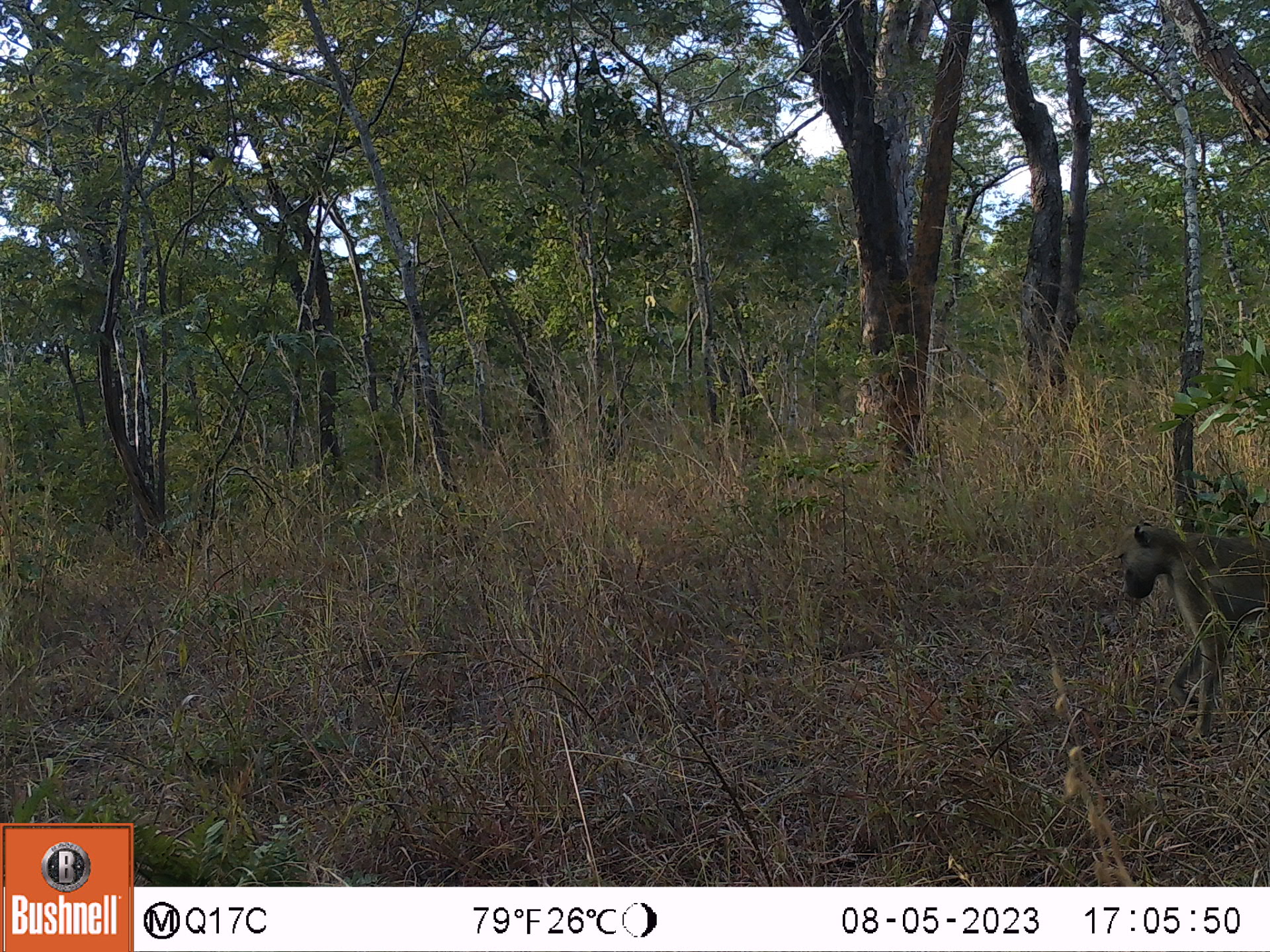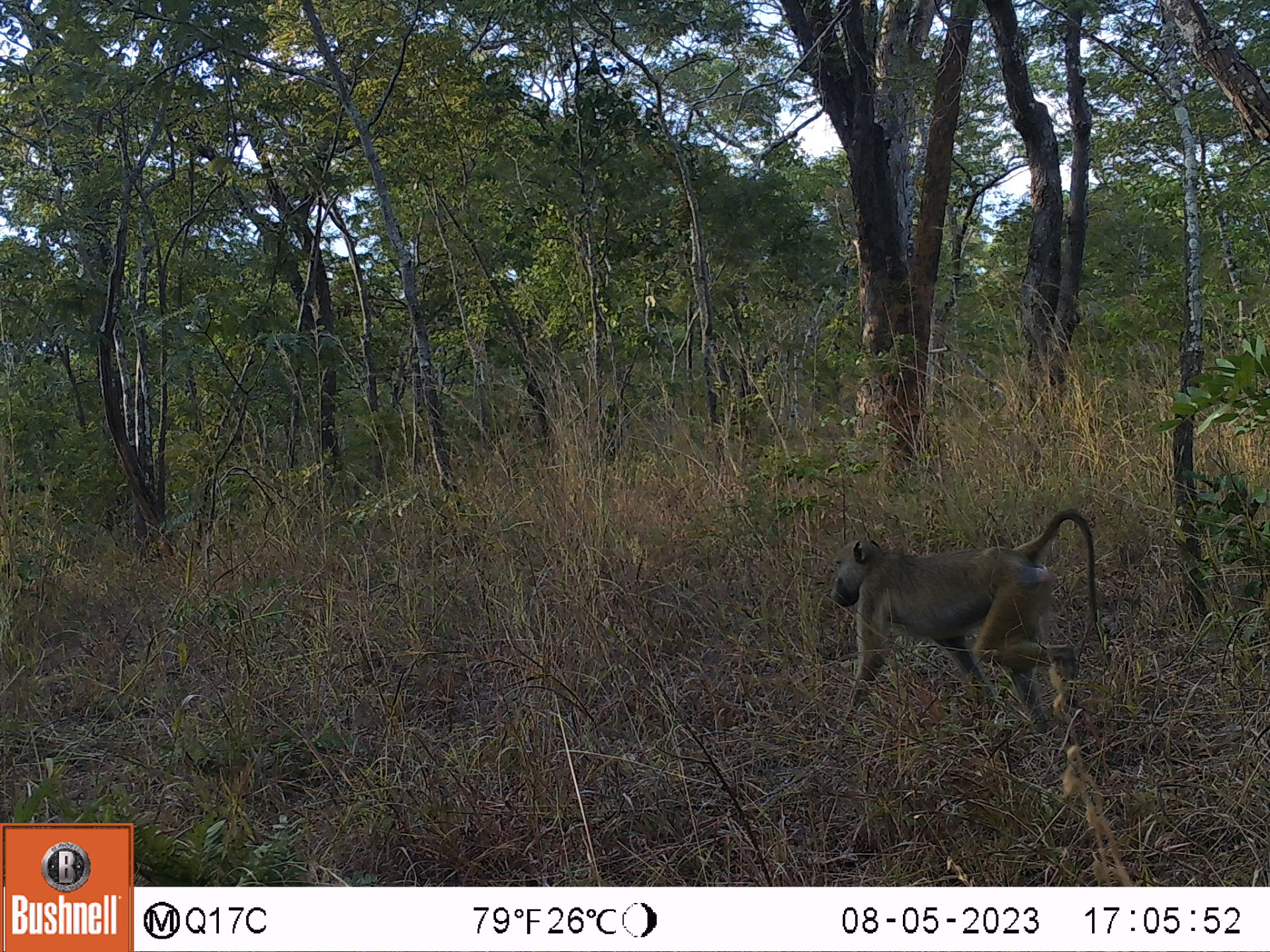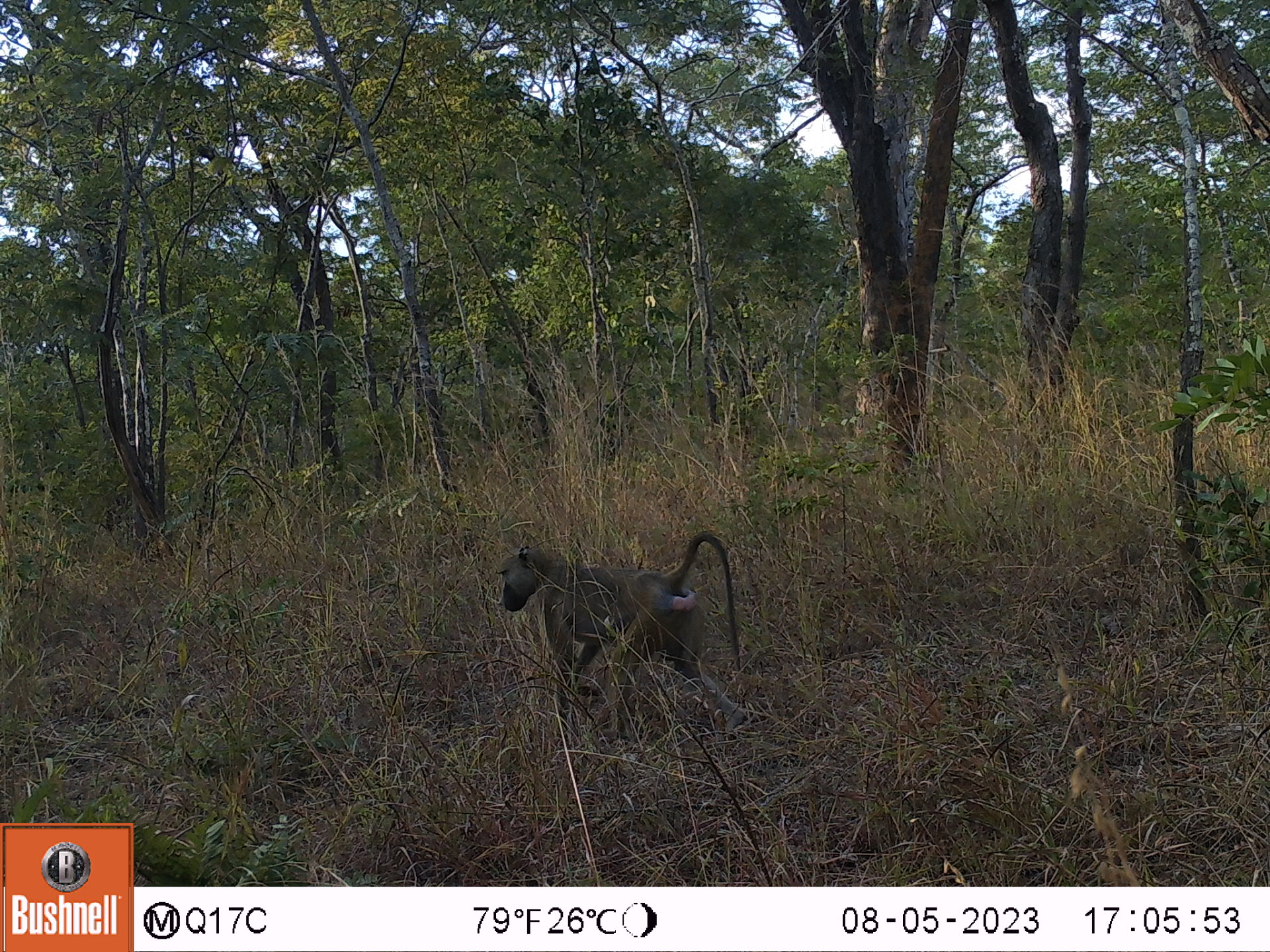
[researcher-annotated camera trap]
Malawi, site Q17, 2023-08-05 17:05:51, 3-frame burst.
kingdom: Animalia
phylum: Chordata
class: Mammalia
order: Primates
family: Cercopithecidae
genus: Papio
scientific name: Papio cynocephalus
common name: yellow baboon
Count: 1.